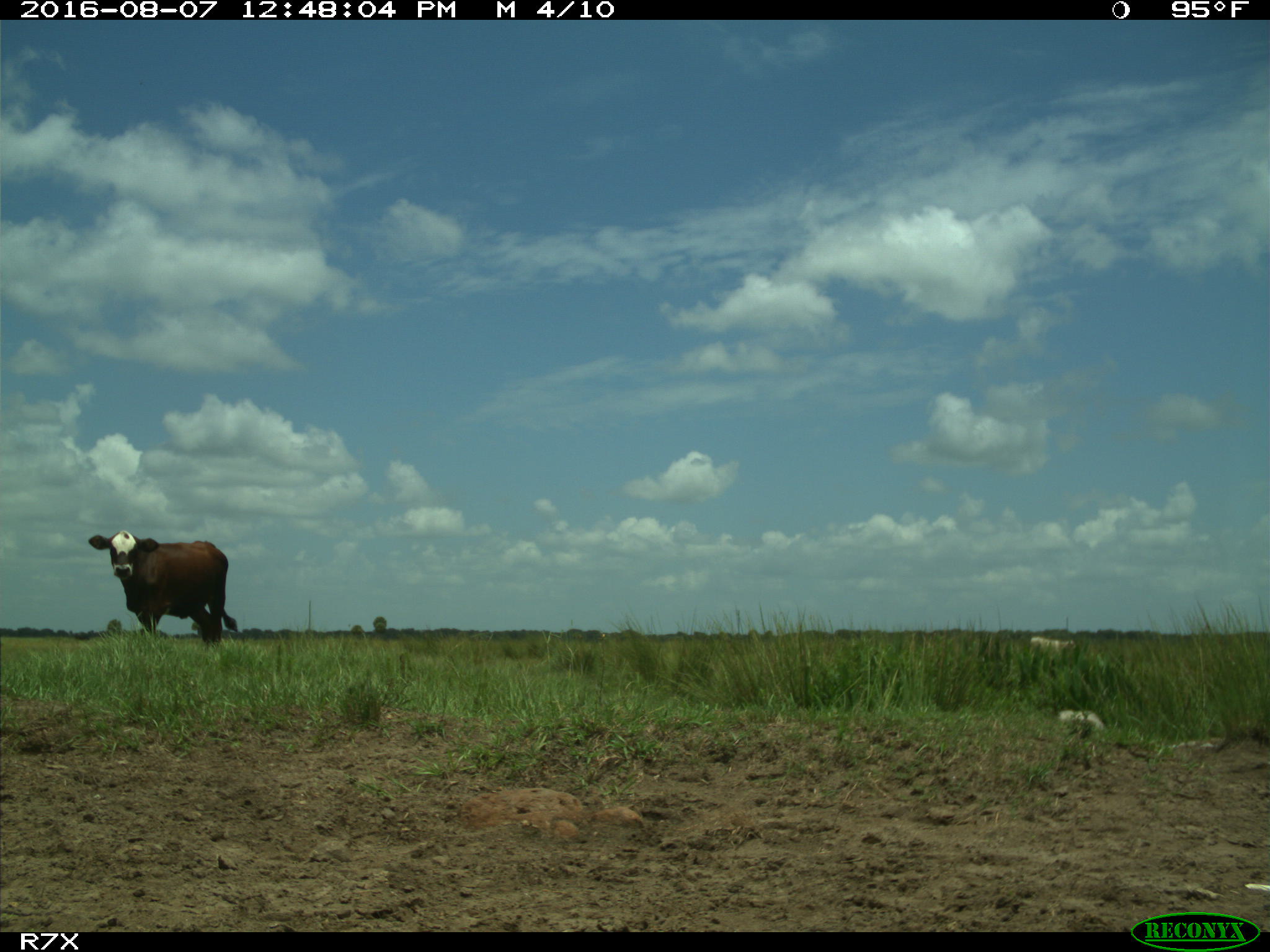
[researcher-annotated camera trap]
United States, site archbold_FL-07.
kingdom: Animalia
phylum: Chordata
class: Mammalia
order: Artiodactyla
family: Bovidae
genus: Bos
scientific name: Bos taurus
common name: domestic cow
Bos taurus (domestic cow).